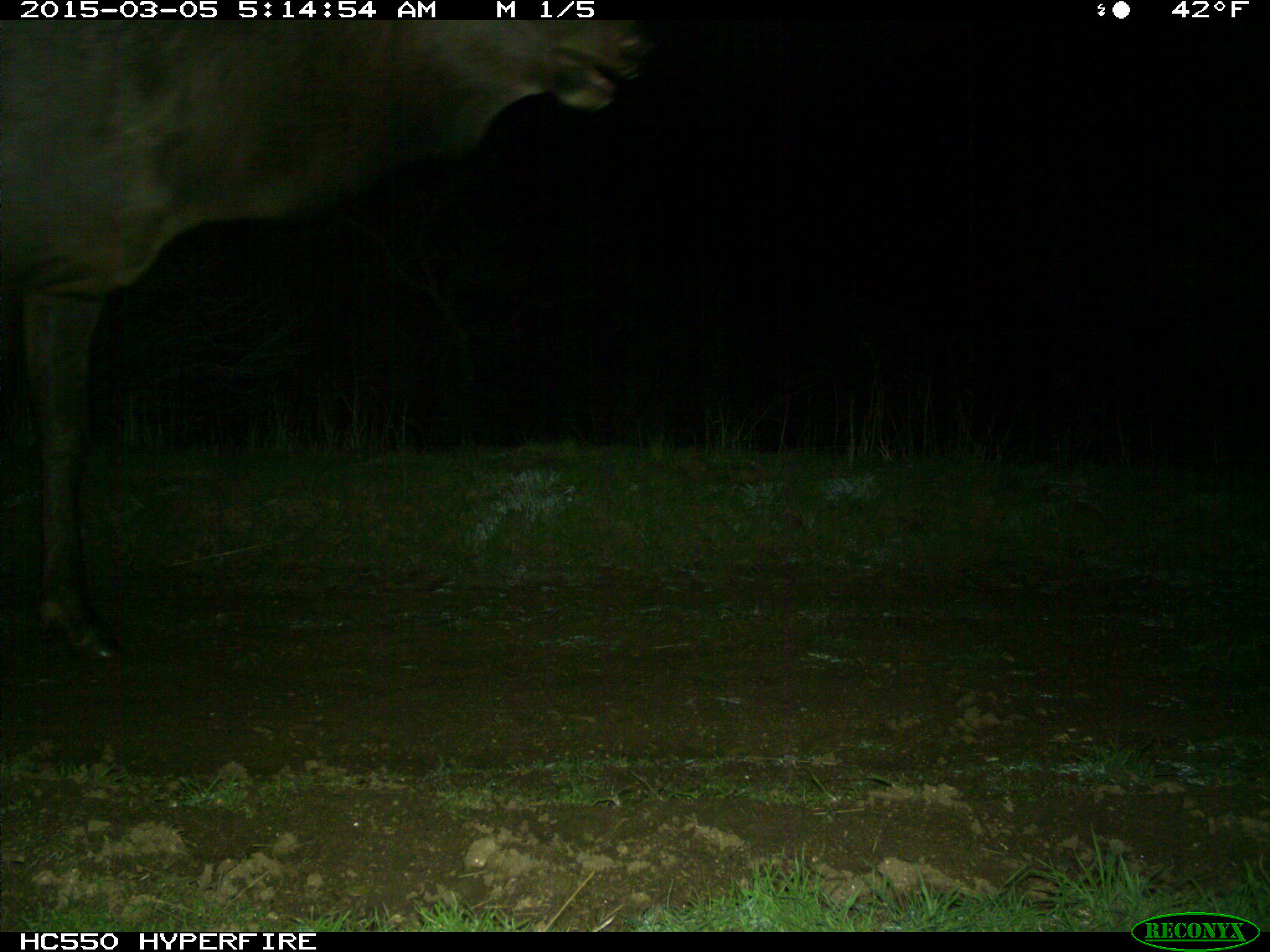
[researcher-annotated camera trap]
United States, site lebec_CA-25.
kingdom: Animalia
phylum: Chordata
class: Mammalia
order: Artiodactyla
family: Cervidae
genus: Cervus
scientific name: Cervus canadensis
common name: elk